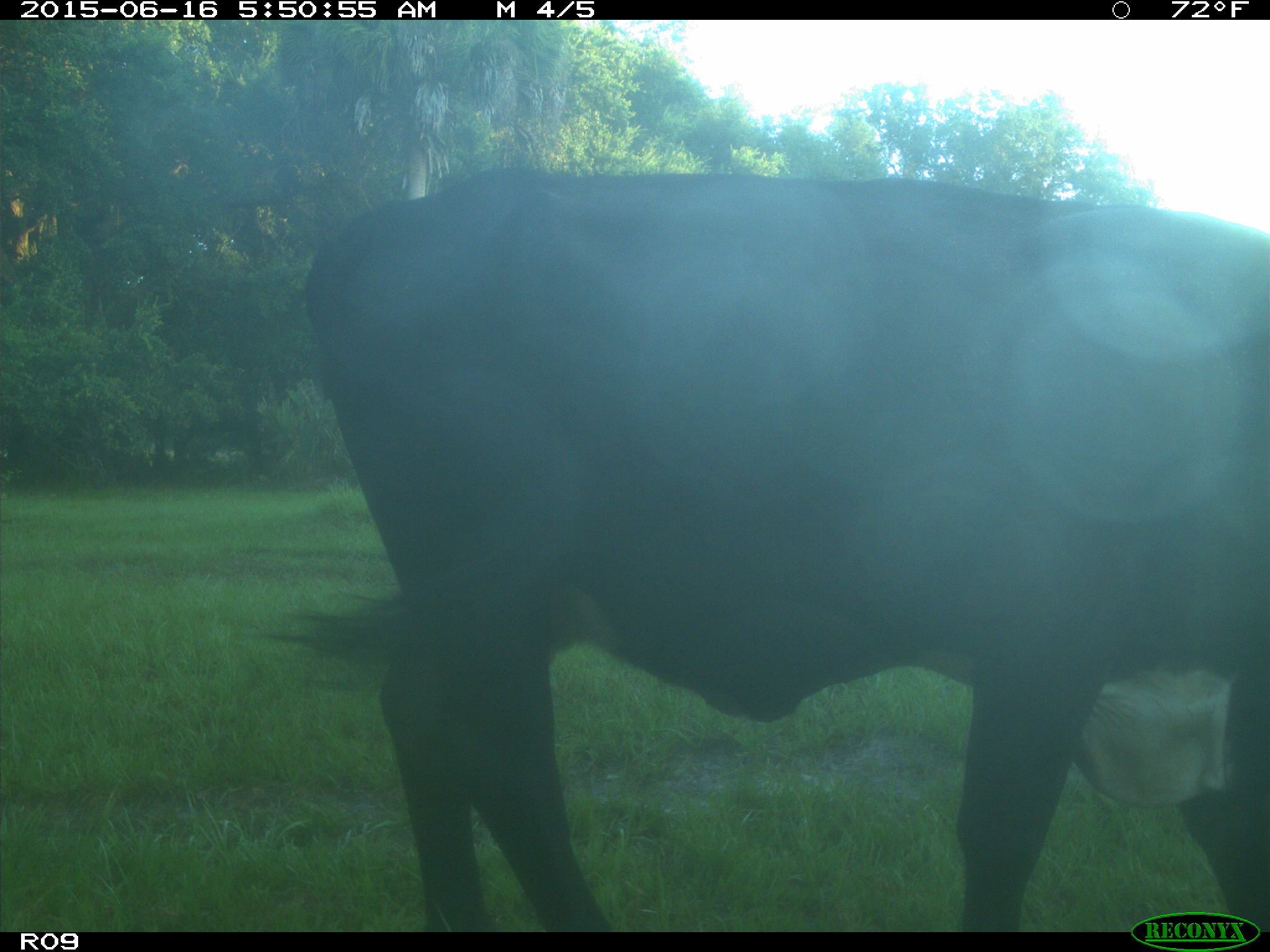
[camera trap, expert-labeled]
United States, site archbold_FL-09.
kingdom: Animalia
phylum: Chordata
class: Mammalia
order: Artiodactyla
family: Bovidae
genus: Bos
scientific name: Bos taurus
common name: domestic cow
Bos taurus (domestic cow).